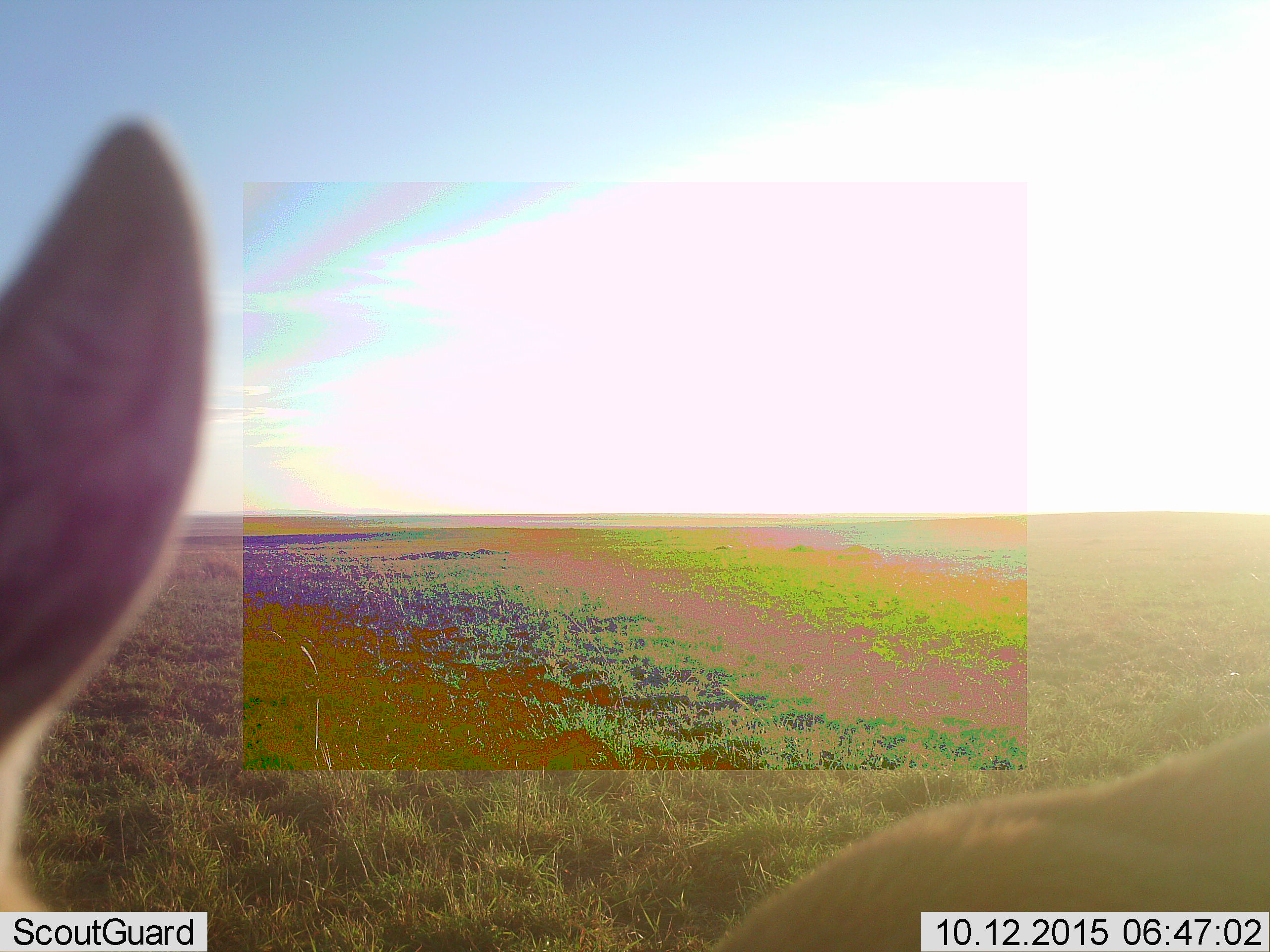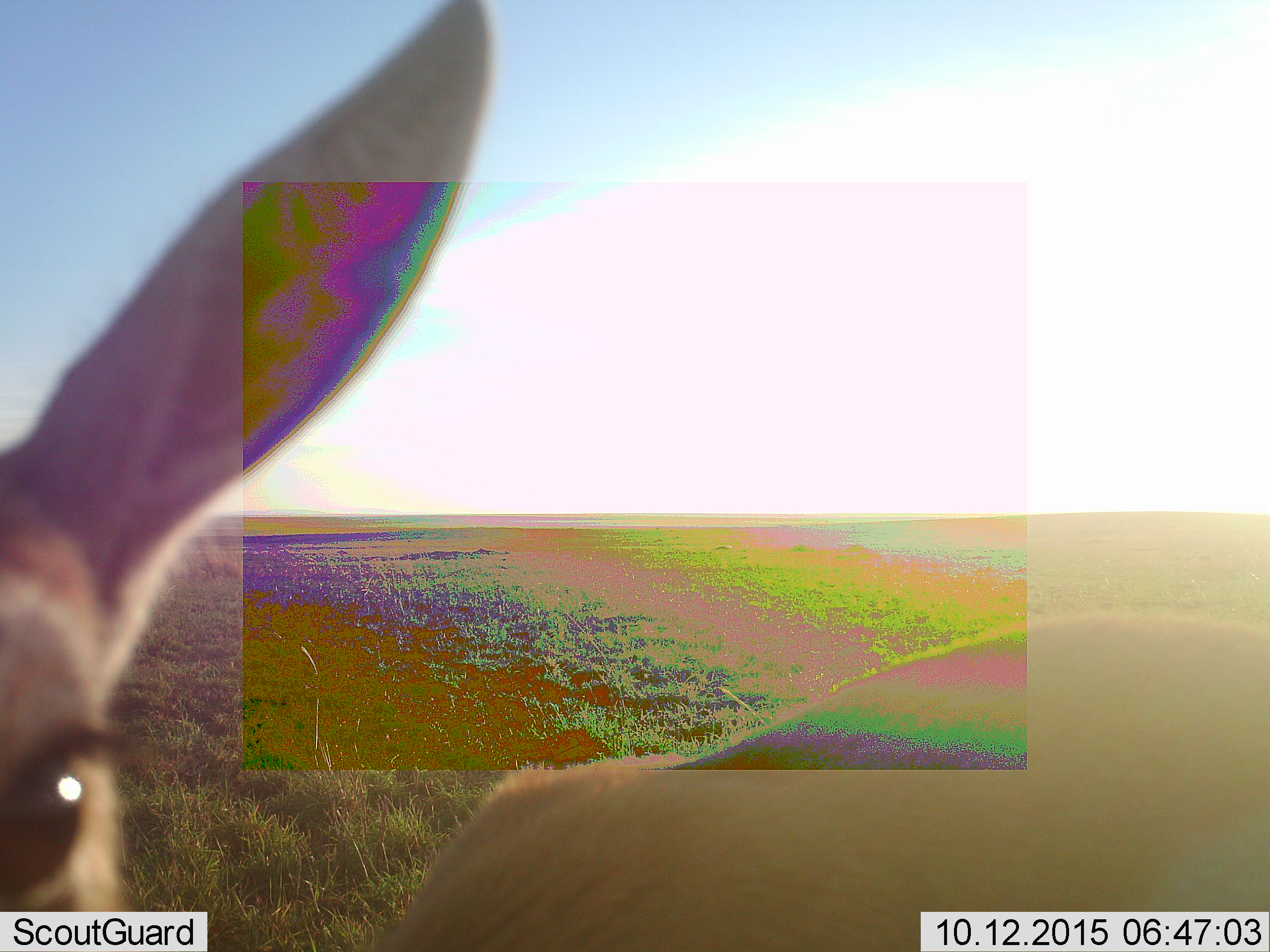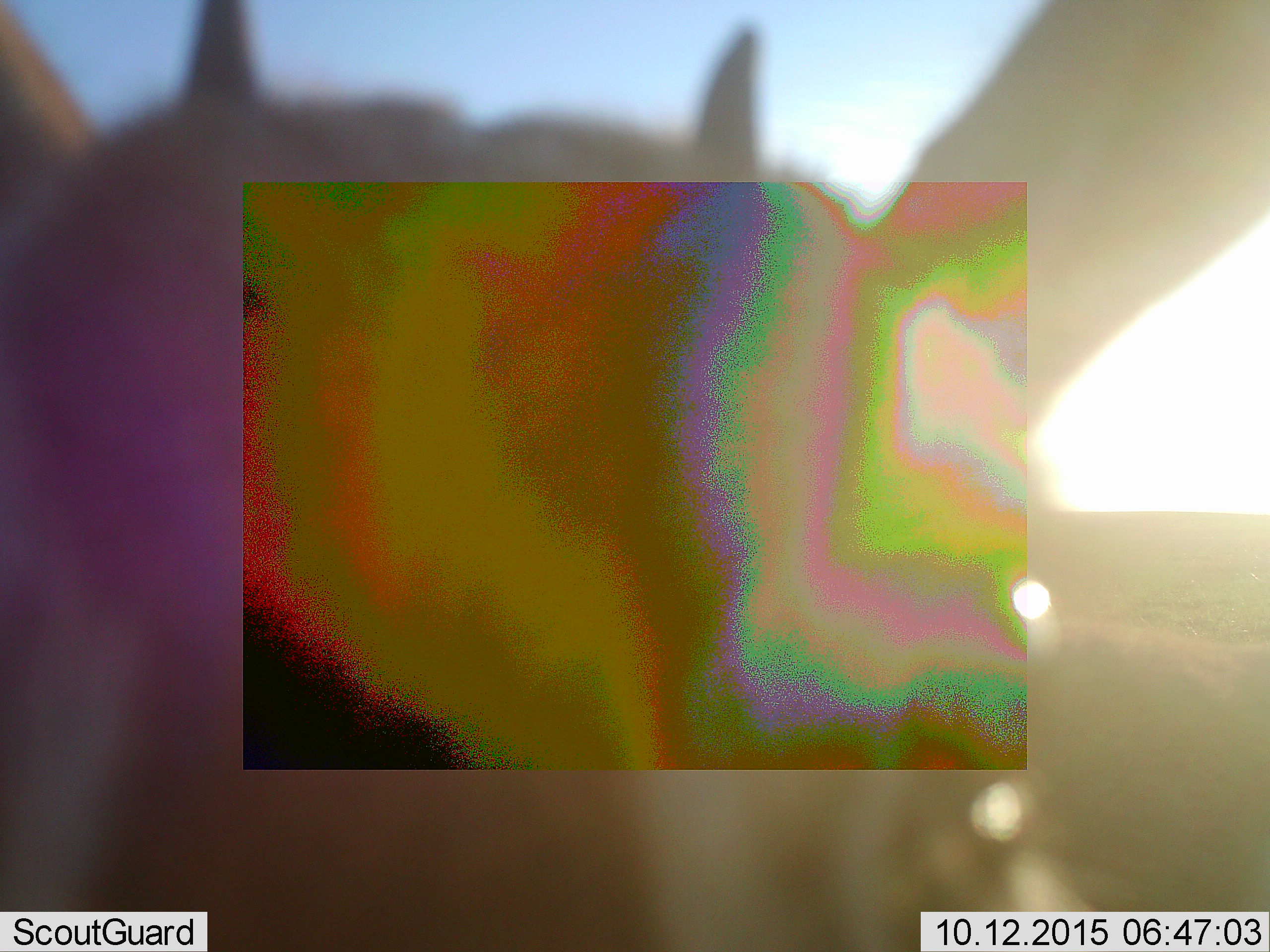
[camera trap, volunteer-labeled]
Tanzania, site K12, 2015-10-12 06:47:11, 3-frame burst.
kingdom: Animalia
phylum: Chordata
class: Mammalia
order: Artiodactyla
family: Bovidae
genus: Eudorcas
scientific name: Eudorcas thomsonii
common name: thomson's gazelle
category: gazellethomsons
Gazellethomsons (thomson's gazelle) (Eudorcas thomsonii), count 1. Behavior (volunteer vote fractions): standing 100%, resting 0%, moving 0%, interacting 0%. Young present (vote fraction): 0%. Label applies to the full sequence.